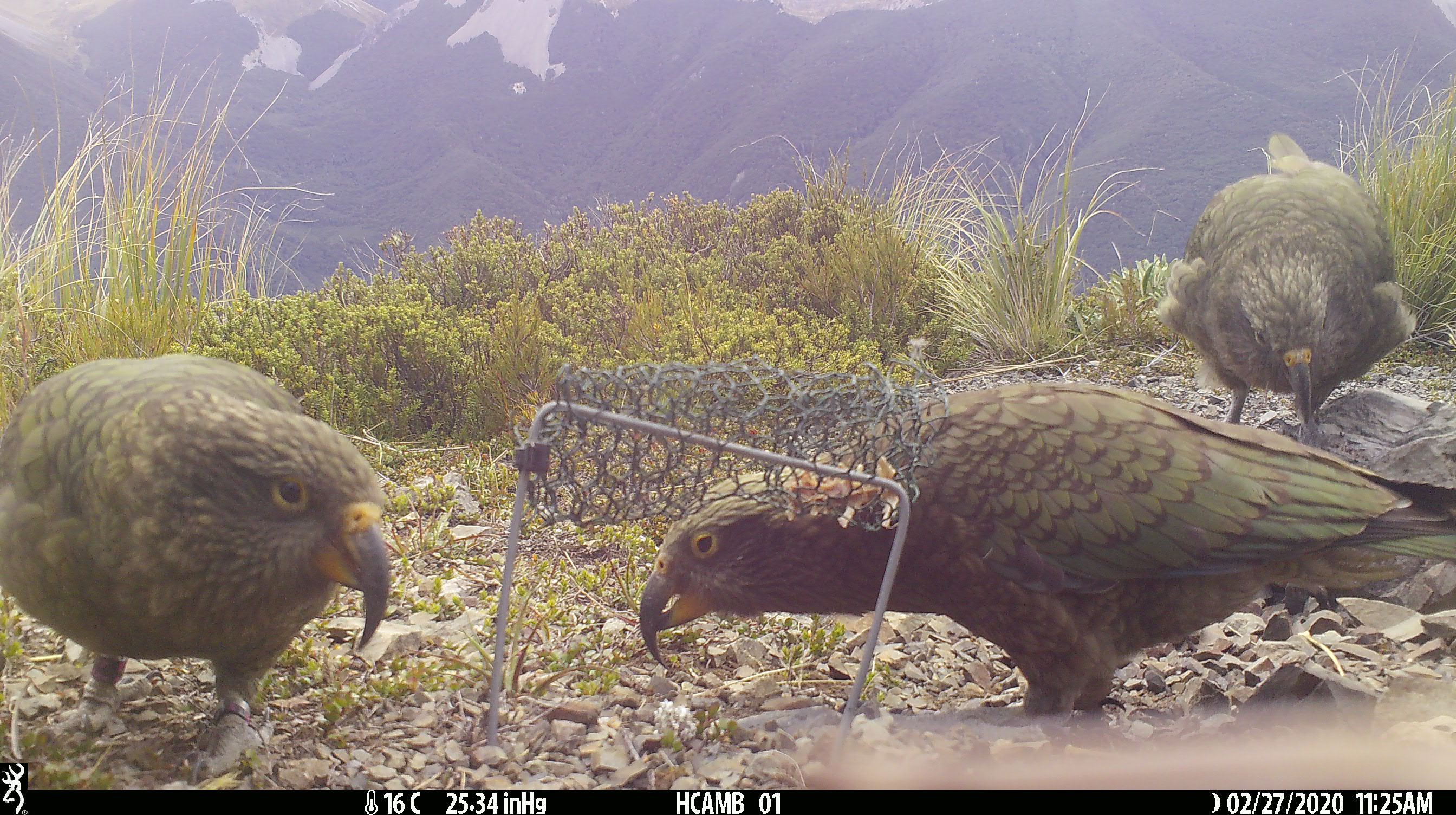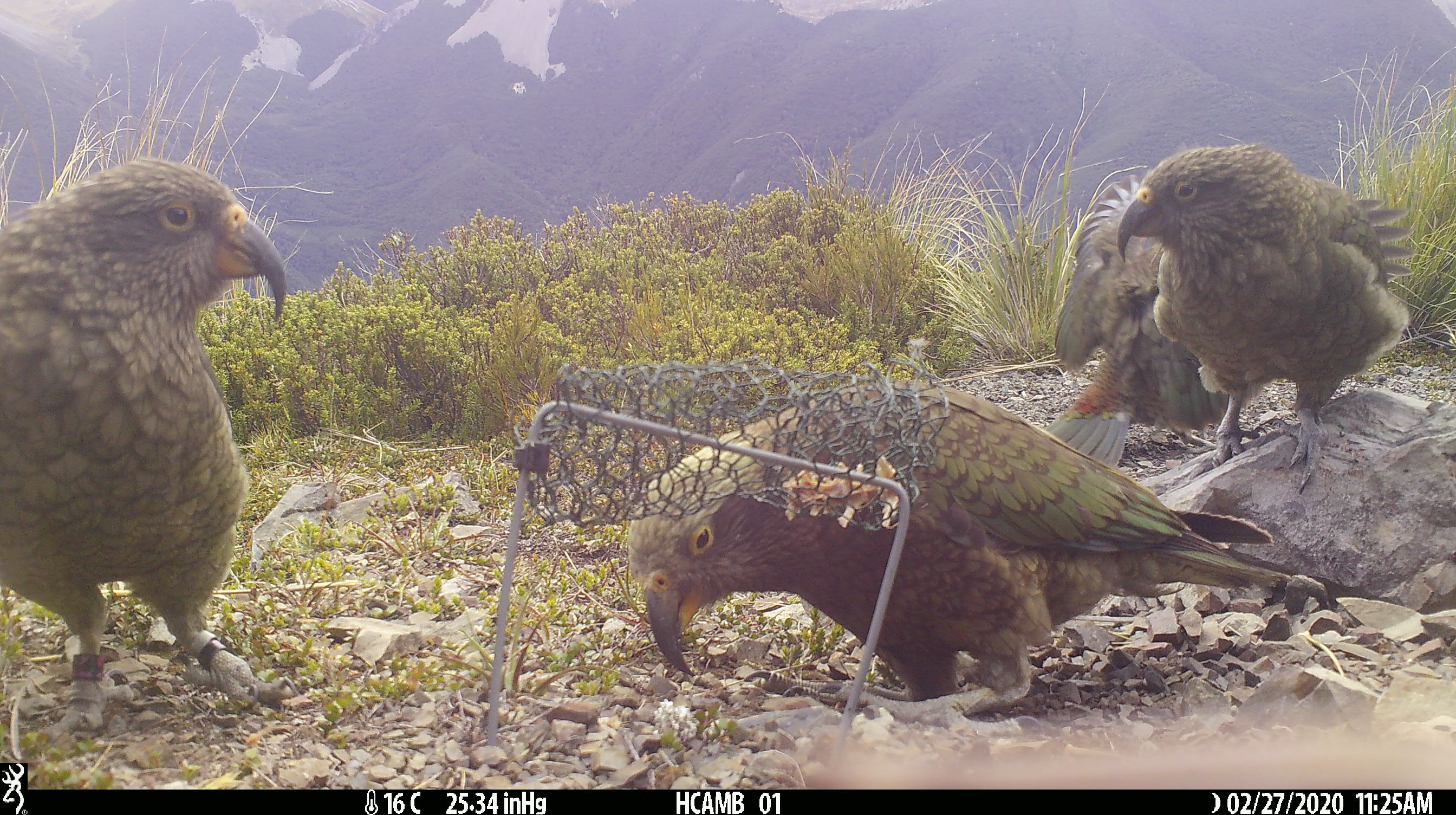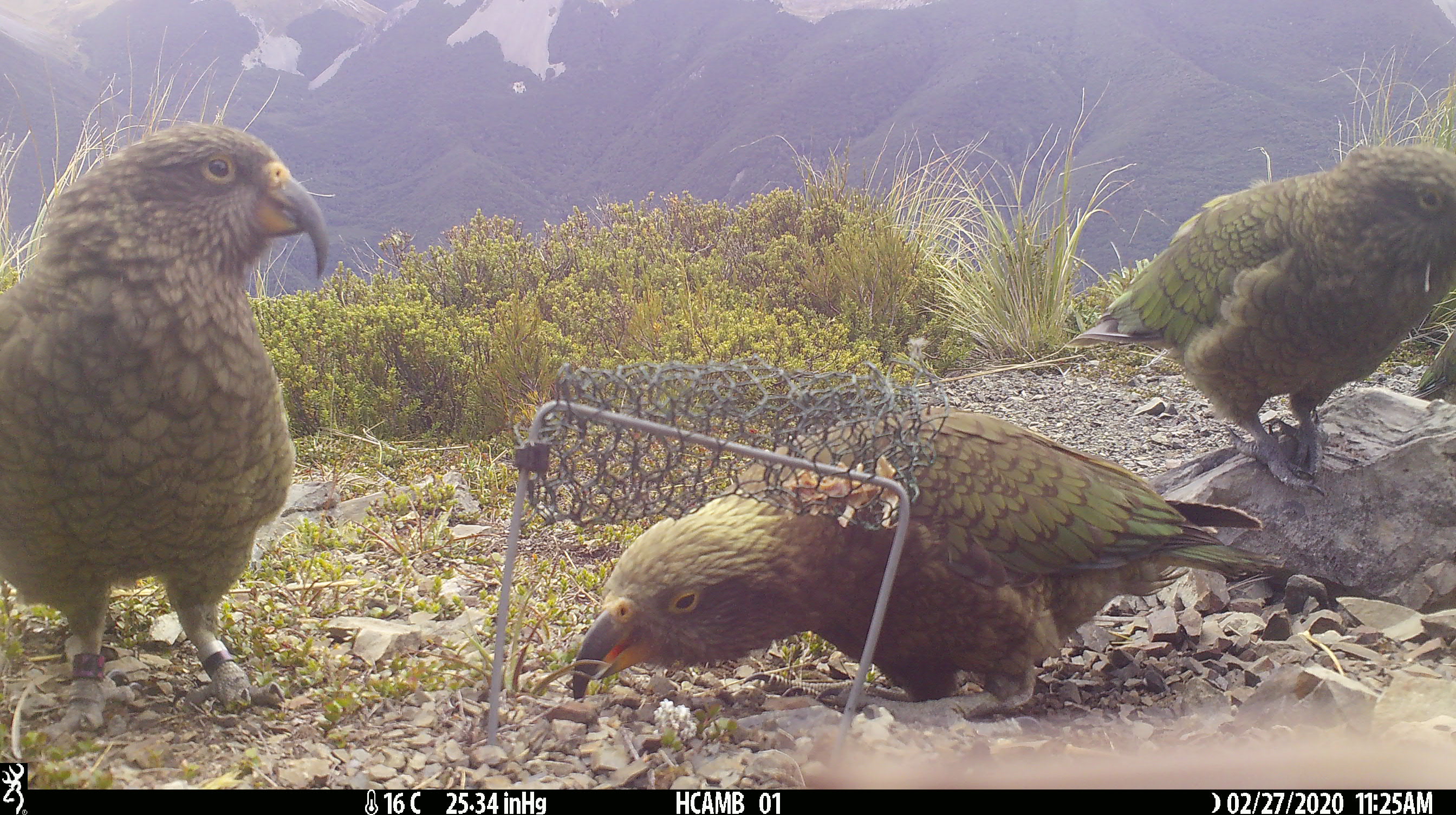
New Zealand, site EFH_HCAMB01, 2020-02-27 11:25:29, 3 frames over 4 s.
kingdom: Animalia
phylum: Chordata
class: Aves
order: Psittaciformes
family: Strigopidae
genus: Nestor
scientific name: Nestor notabilis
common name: kea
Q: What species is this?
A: Kea (Nestor notabilis).